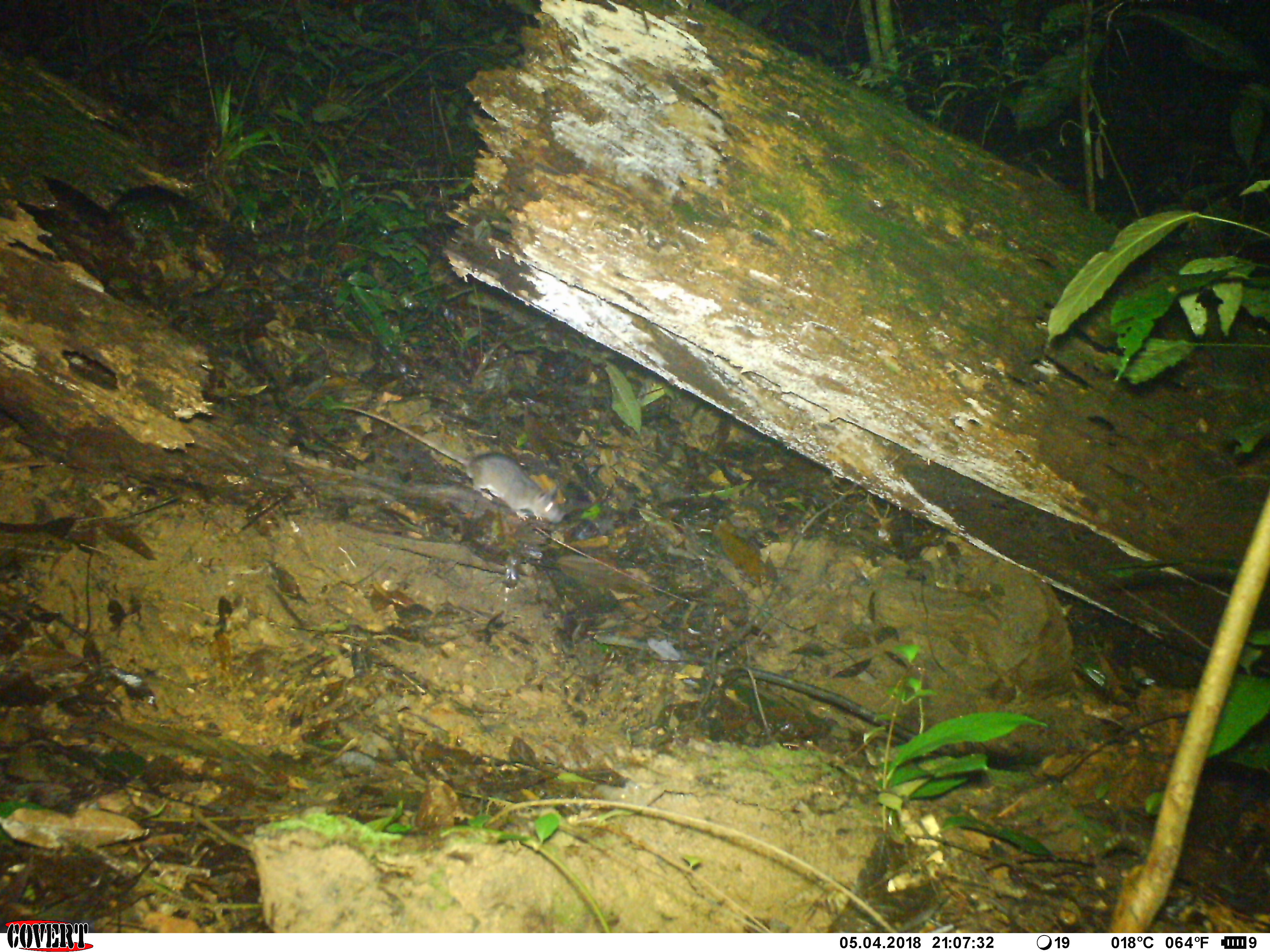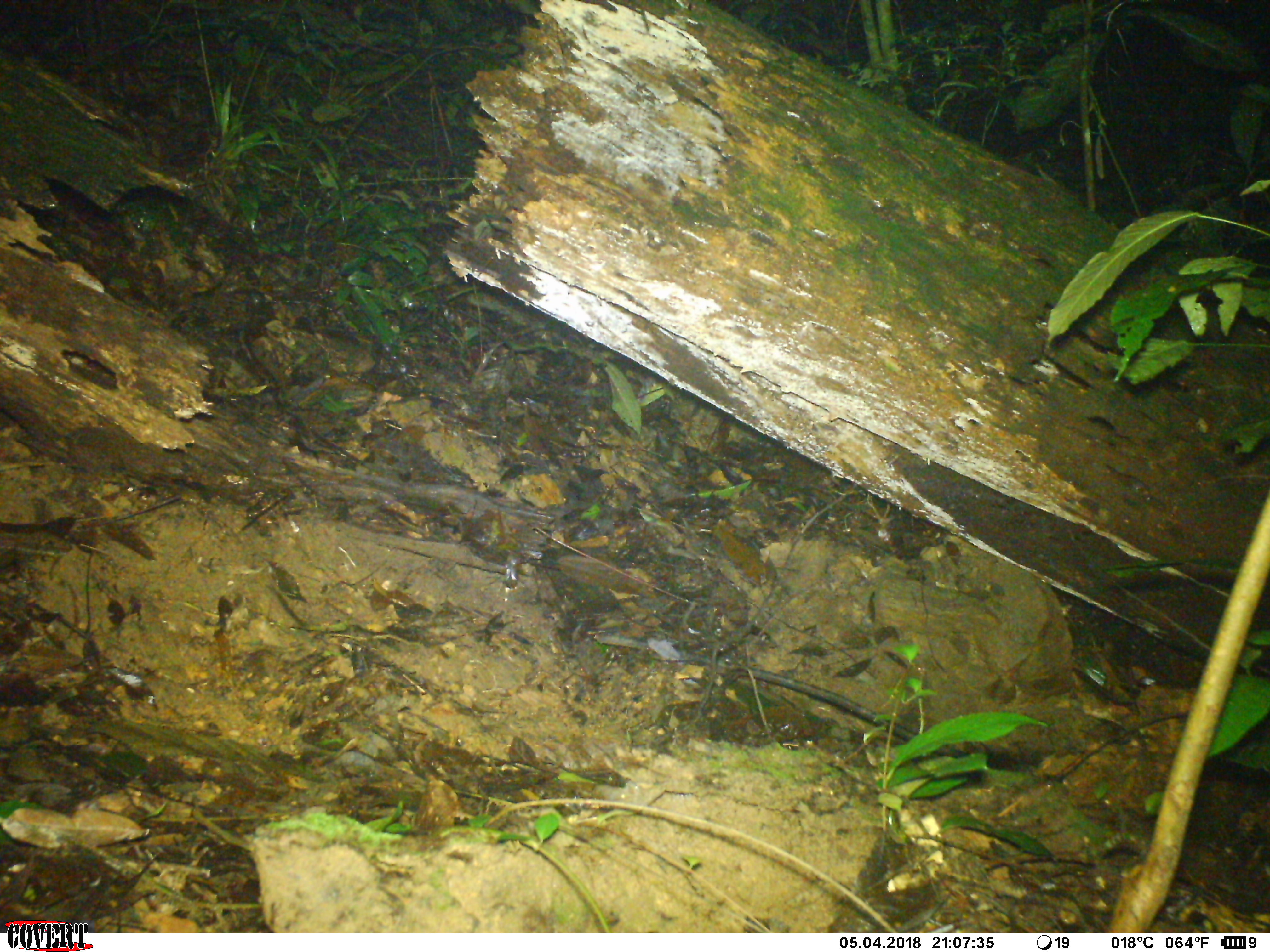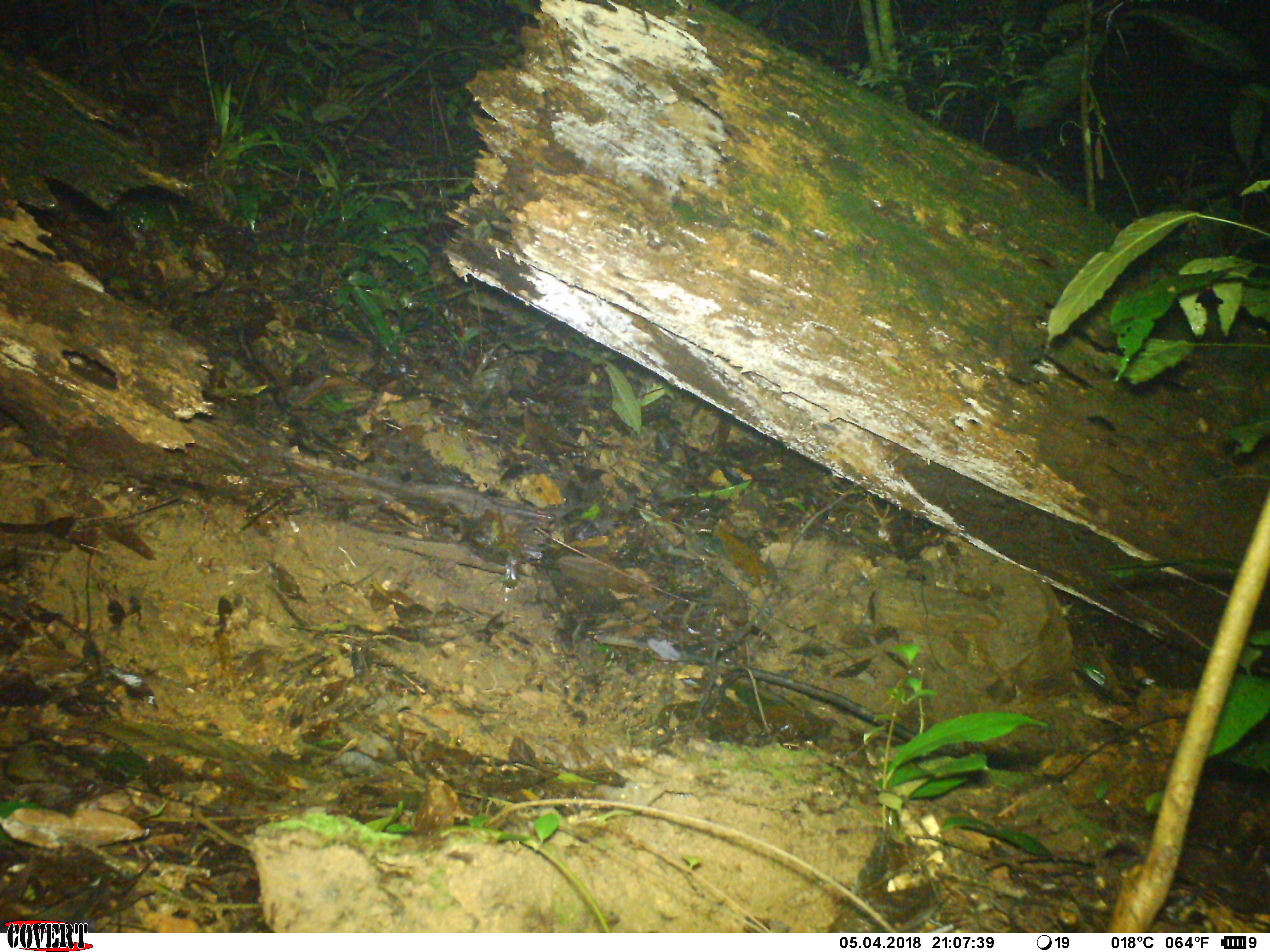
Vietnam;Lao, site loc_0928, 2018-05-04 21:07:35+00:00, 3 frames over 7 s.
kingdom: Animalia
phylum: Chordata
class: Mammalia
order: Rodentia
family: Muridae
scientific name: Muridae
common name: old-world mice and rats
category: unidentified murid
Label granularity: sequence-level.